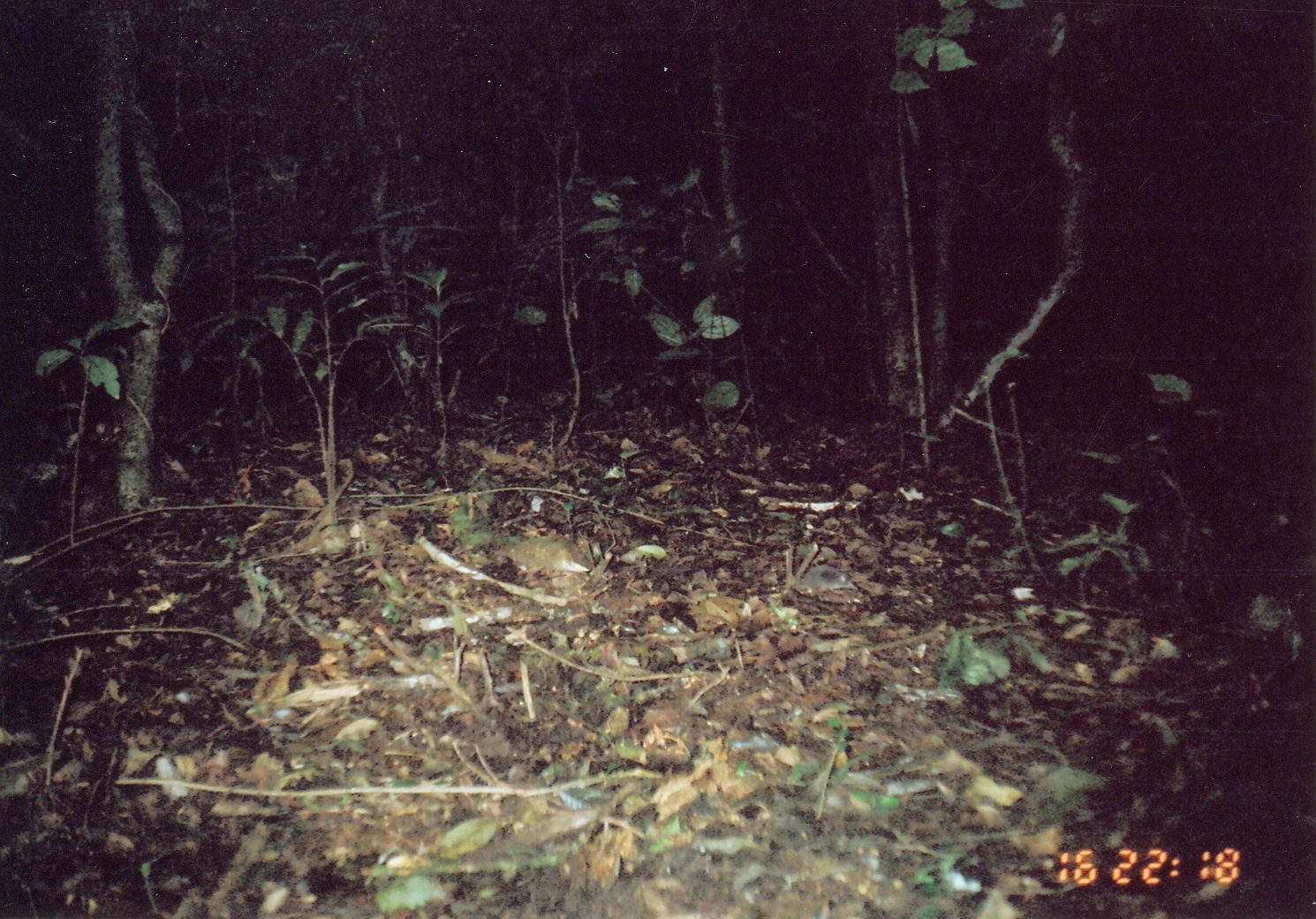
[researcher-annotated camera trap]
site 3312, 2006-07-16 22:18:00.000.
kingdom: Animalia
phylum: Chordata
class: Mammalia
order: Rodentia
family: Muridae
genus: Rattus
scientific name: Rattus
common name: rodent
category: unknown rat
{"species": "unknown rat (rodent) (Rattus)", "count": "1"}